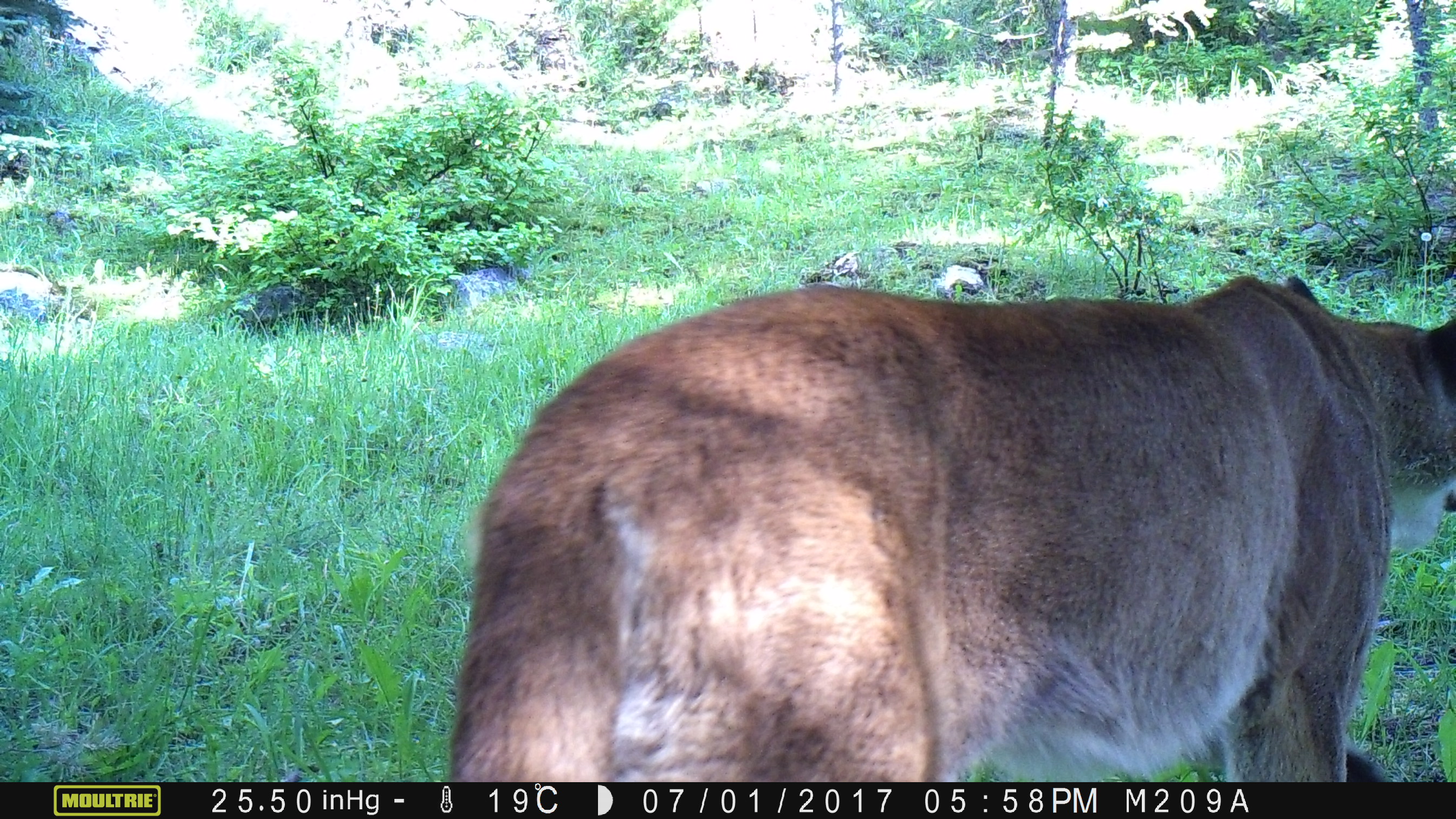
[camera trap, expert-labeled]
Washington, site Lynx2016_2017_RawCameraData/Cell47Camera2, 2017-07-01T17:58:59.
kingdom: Animalia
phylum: Chordata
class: Mammalia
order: Carnivora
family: Felidae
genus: Puma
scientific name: Puma concolor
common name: mountain lion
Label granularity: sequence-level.